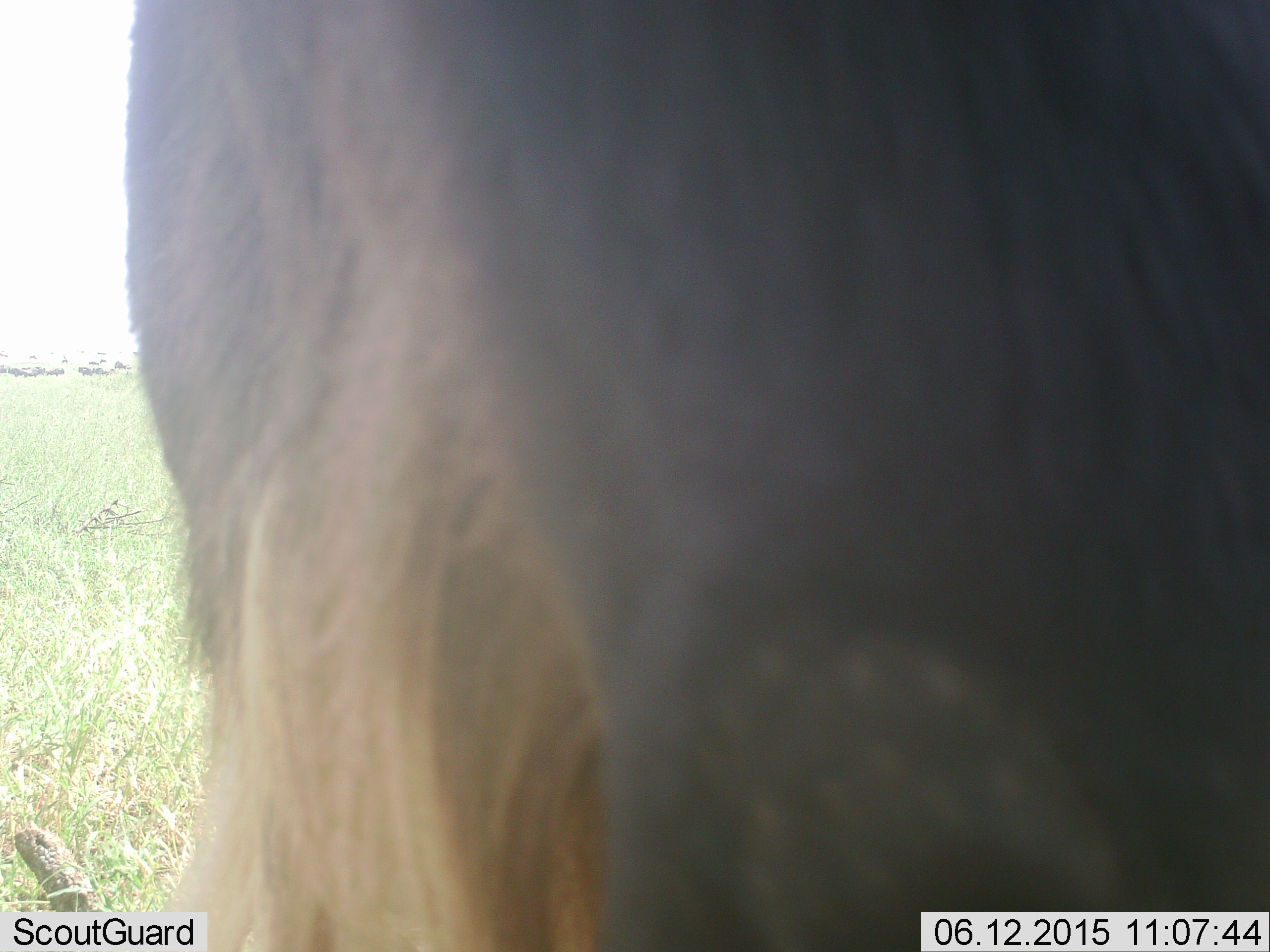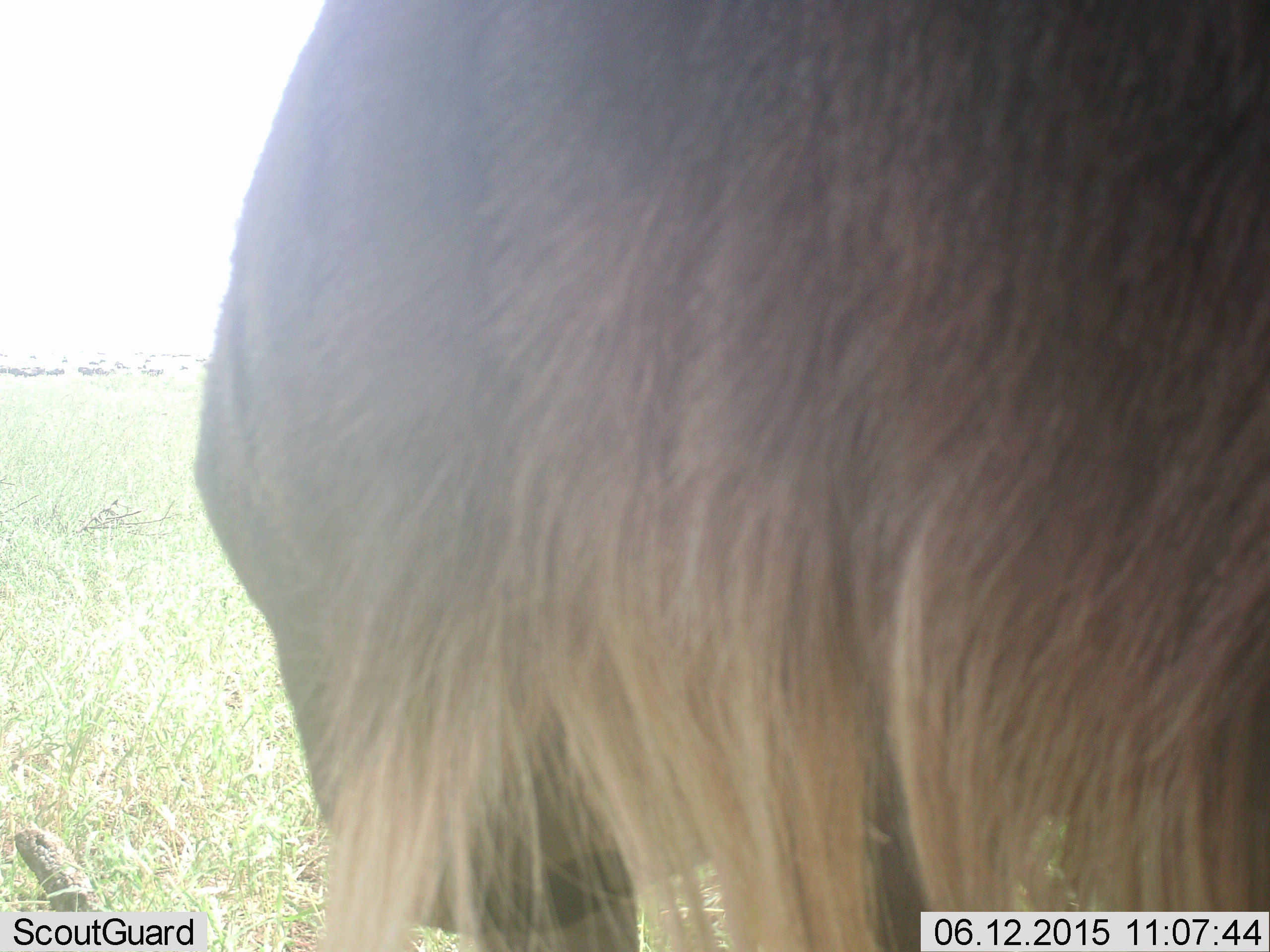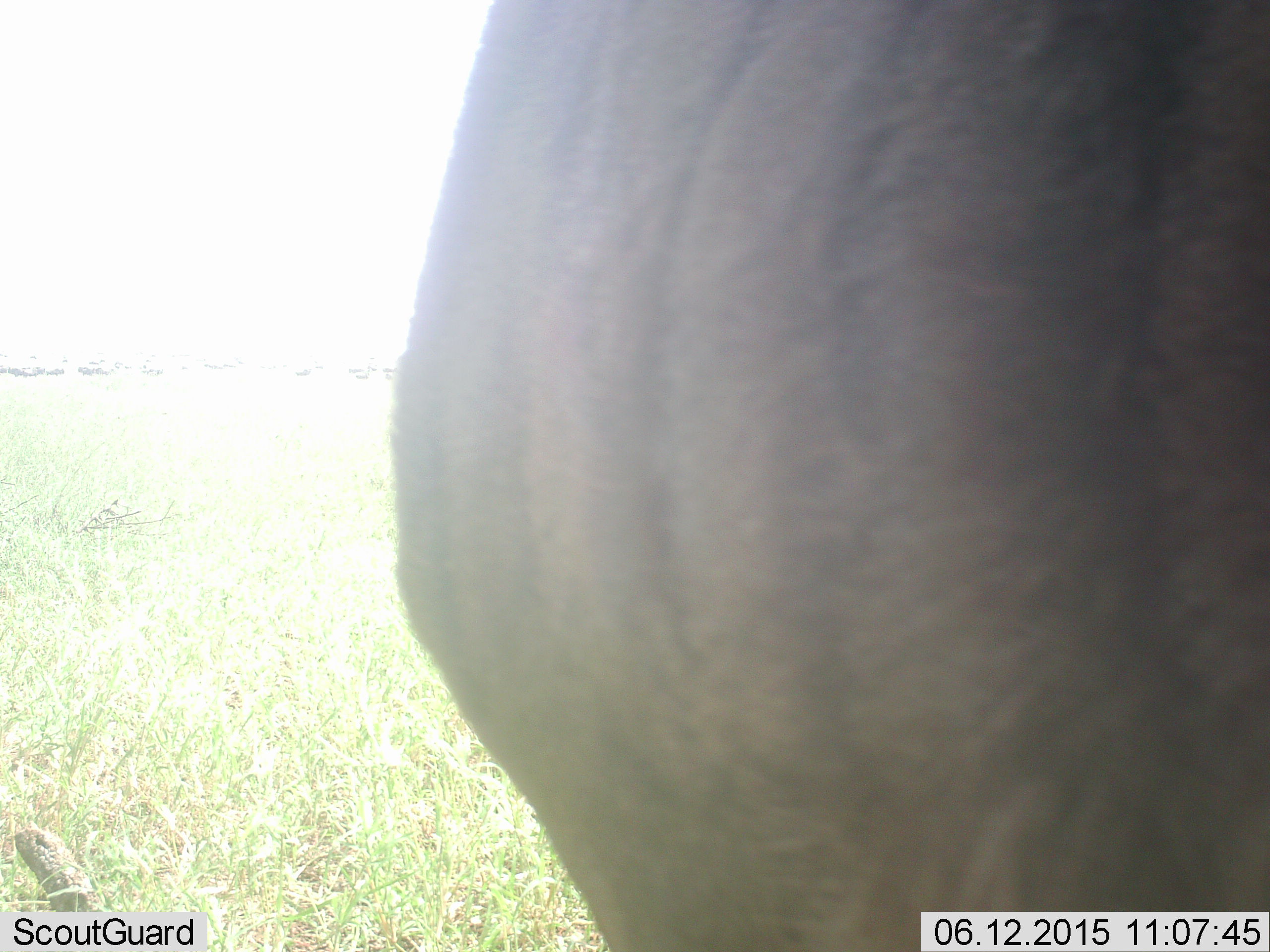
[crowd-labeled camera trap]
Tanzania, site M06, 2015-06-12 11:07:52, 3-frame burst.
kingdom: Animalia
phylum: Chordata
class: Mammalia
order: Artiodactyla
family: Bovidae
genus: Connochaetes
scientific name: Connochaetes taurinus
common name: blue wildebeest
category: wildebeest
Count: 11-50.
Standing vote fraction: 80%.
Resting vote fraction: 0%.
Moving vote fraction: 50%.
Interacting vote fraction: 0%.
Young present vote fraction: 0%.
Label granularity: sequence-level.